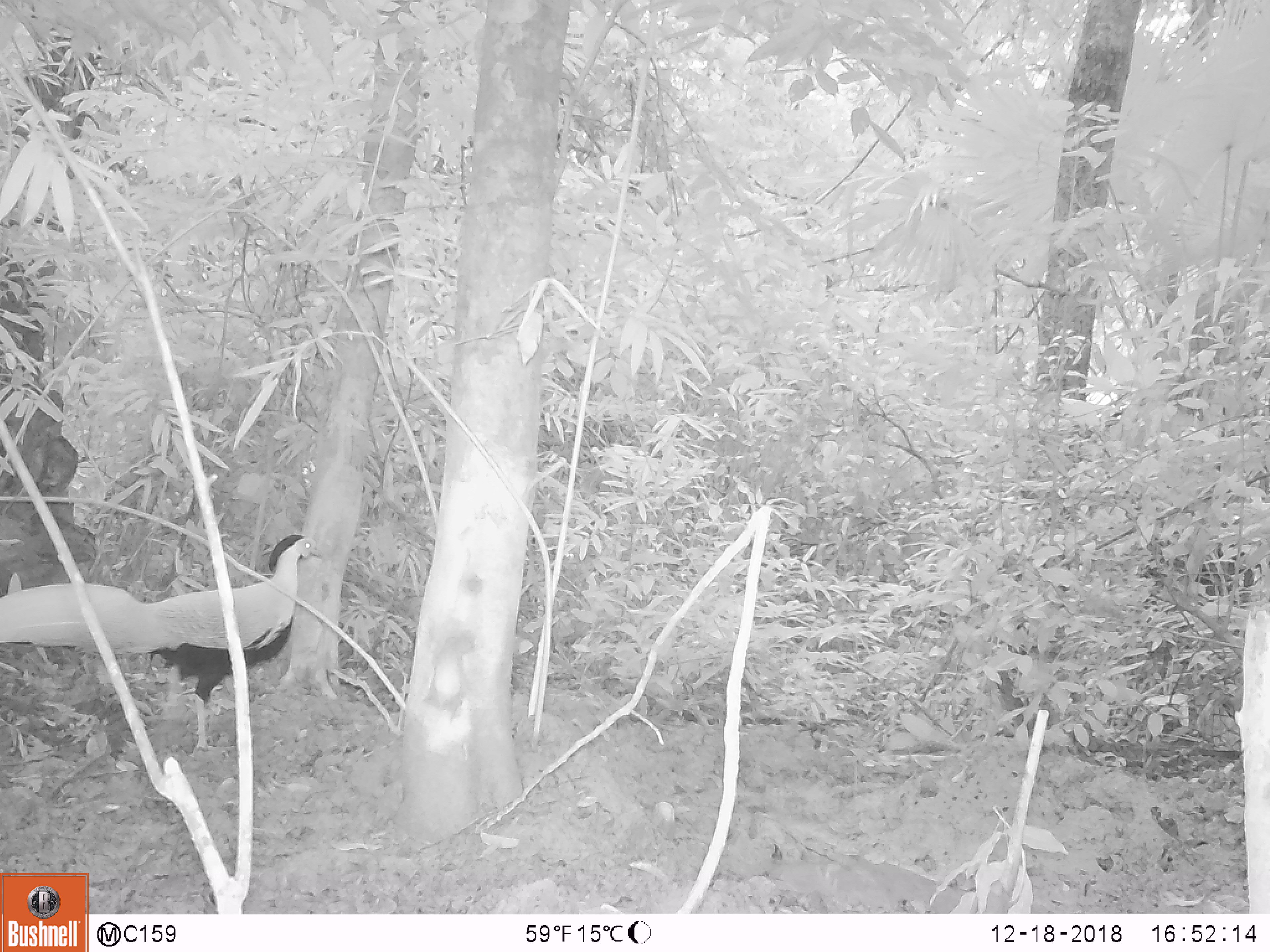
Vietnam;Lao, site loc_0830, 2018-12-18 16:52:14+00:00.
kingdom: Animalia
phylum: Chordata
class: Aves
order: Galliformes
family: Phasianidae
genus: Lophura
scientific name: Lophura nycthemera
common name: silver pheasant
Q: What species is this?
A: Silver pheasant (Lophura nycthemera).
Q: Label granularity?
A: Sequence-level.